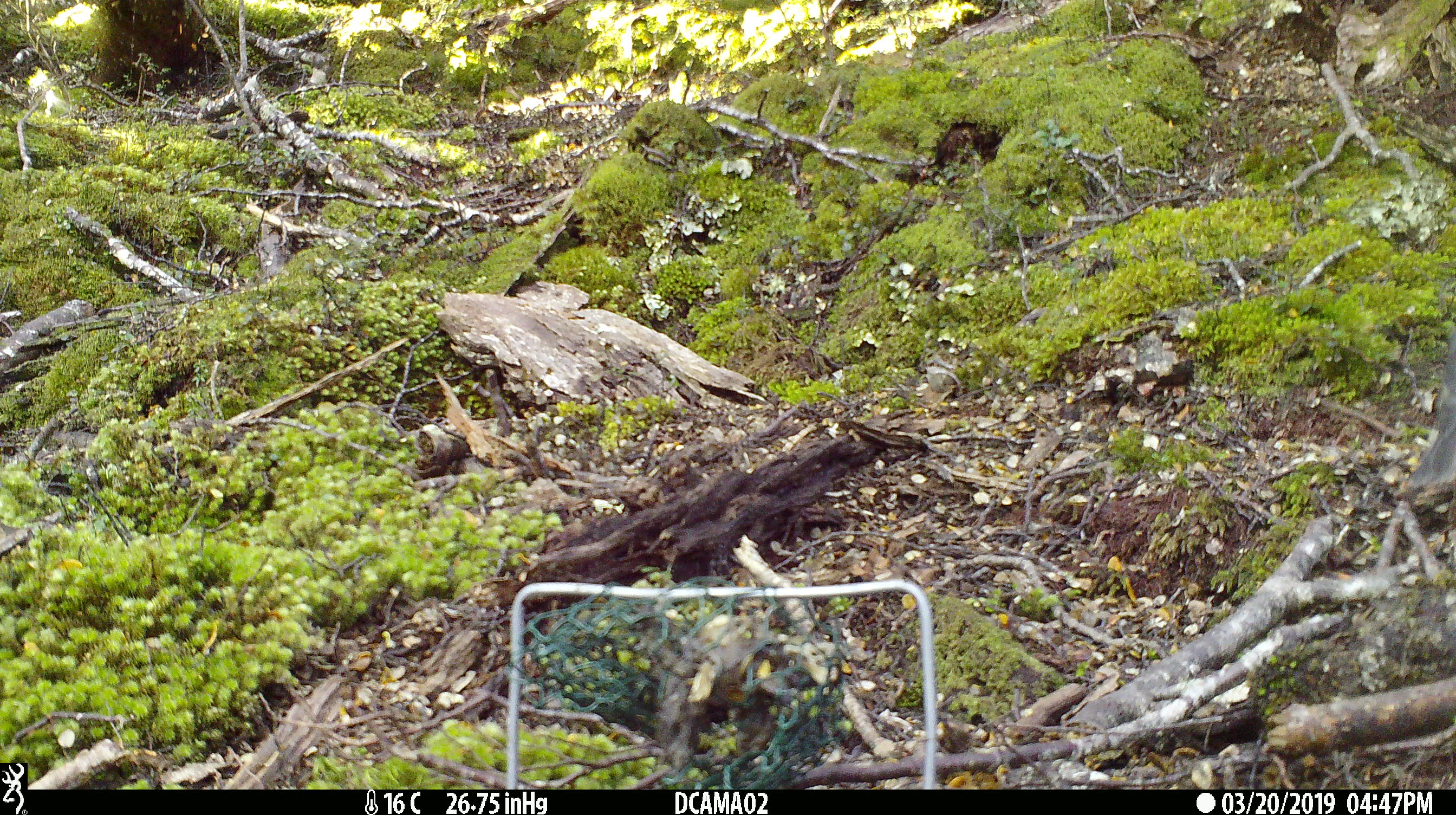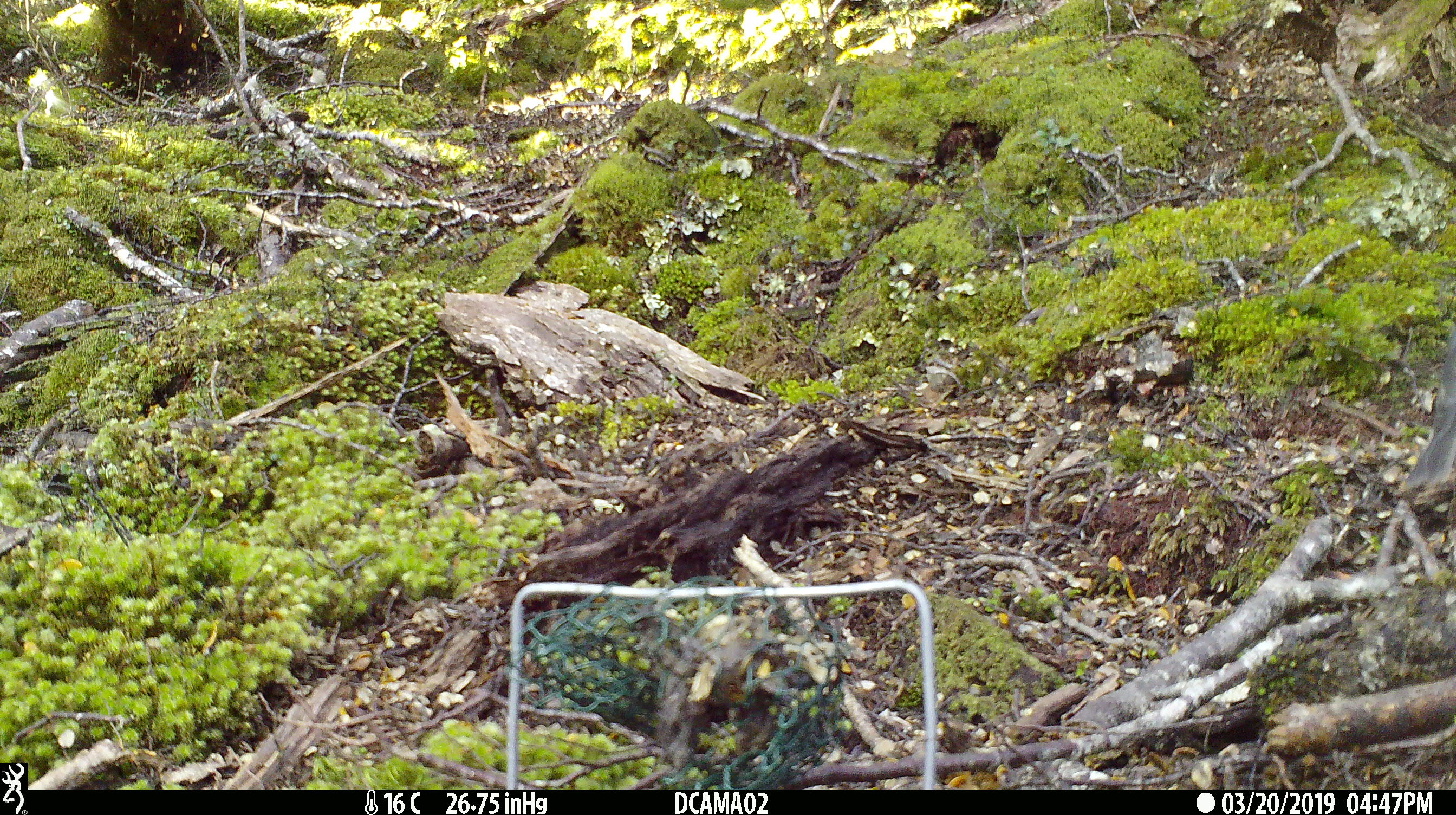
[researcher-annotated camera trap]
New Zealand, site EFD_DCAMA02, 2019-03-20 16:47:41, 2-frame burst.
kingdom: Animalia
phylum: Chordata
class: Aves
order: Passeriformes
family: Petroicidae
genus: Petroica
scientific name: Petroica australis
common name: new zealand robin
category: robin